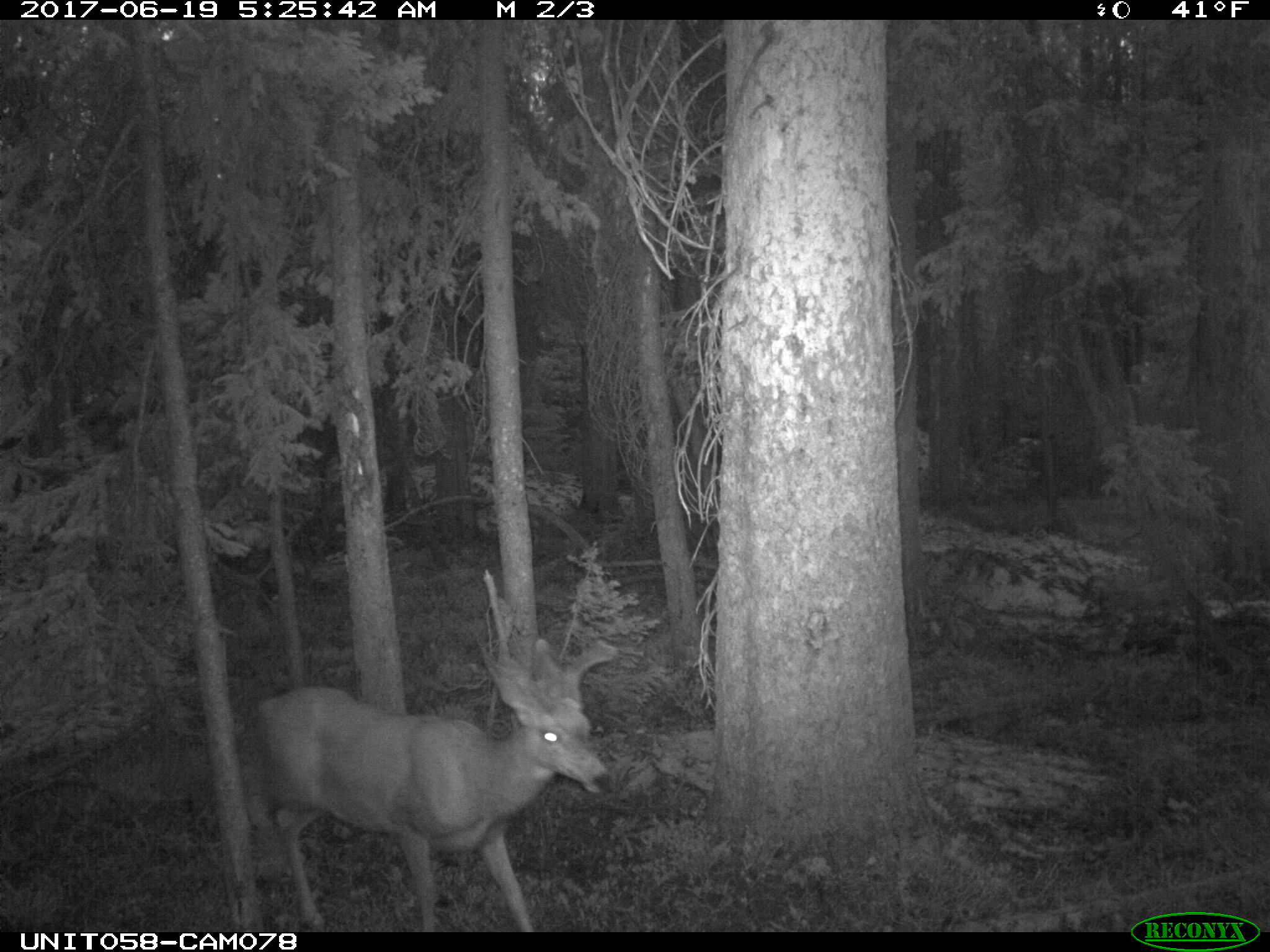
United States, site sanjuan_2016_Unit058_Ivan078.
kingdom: Animalia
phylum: Chordata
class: Mammalia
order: Artiodactyla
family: Cervidae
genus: Odocoileus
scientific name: Odocoileus hemionus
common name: mule deer